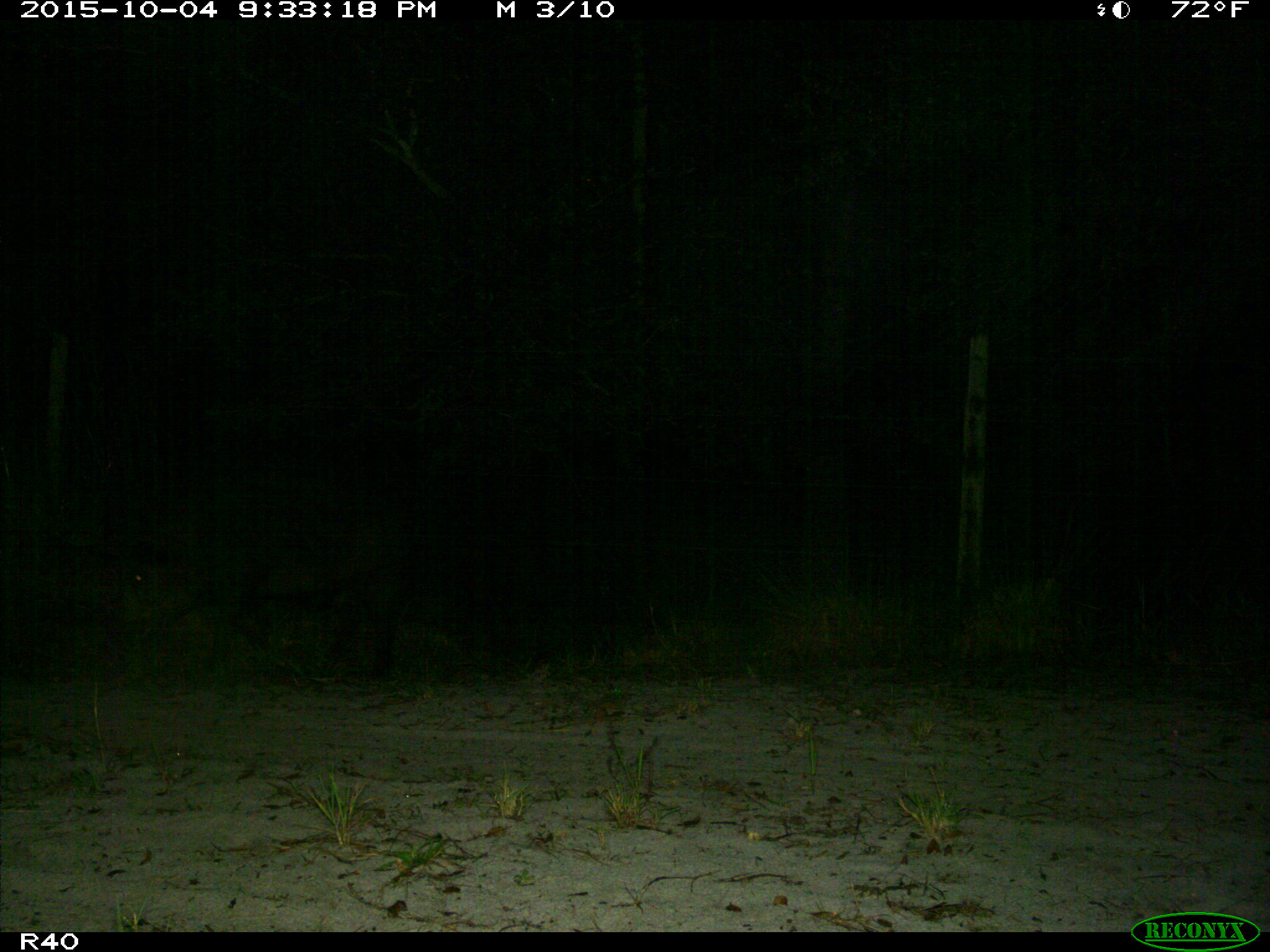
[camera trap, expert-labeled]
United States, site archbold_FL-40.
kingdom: Animalia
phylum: Chordata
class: Mammalia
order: Artiodactyla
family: Suidae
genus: Sus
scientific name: Sus scrofa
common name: wild boar